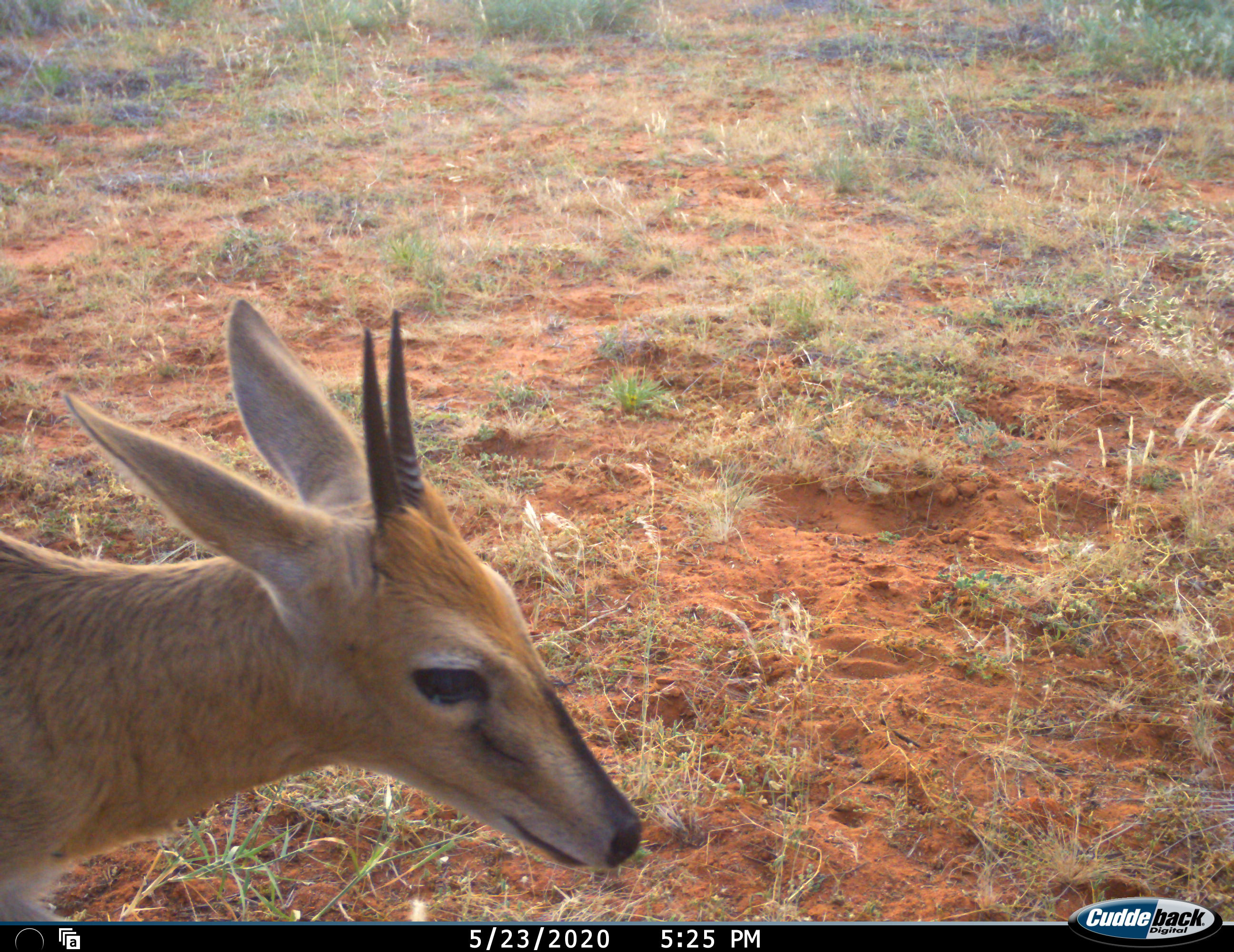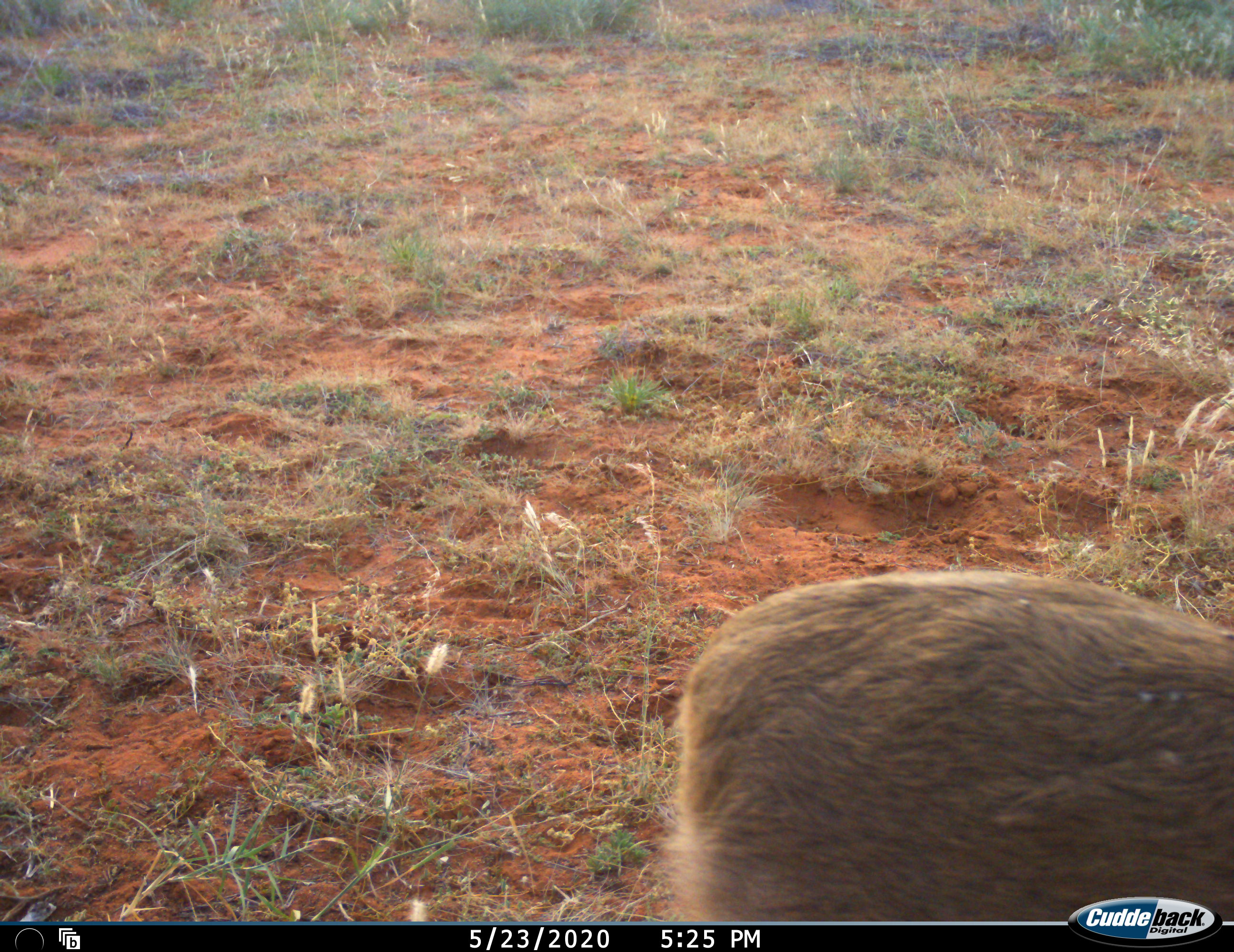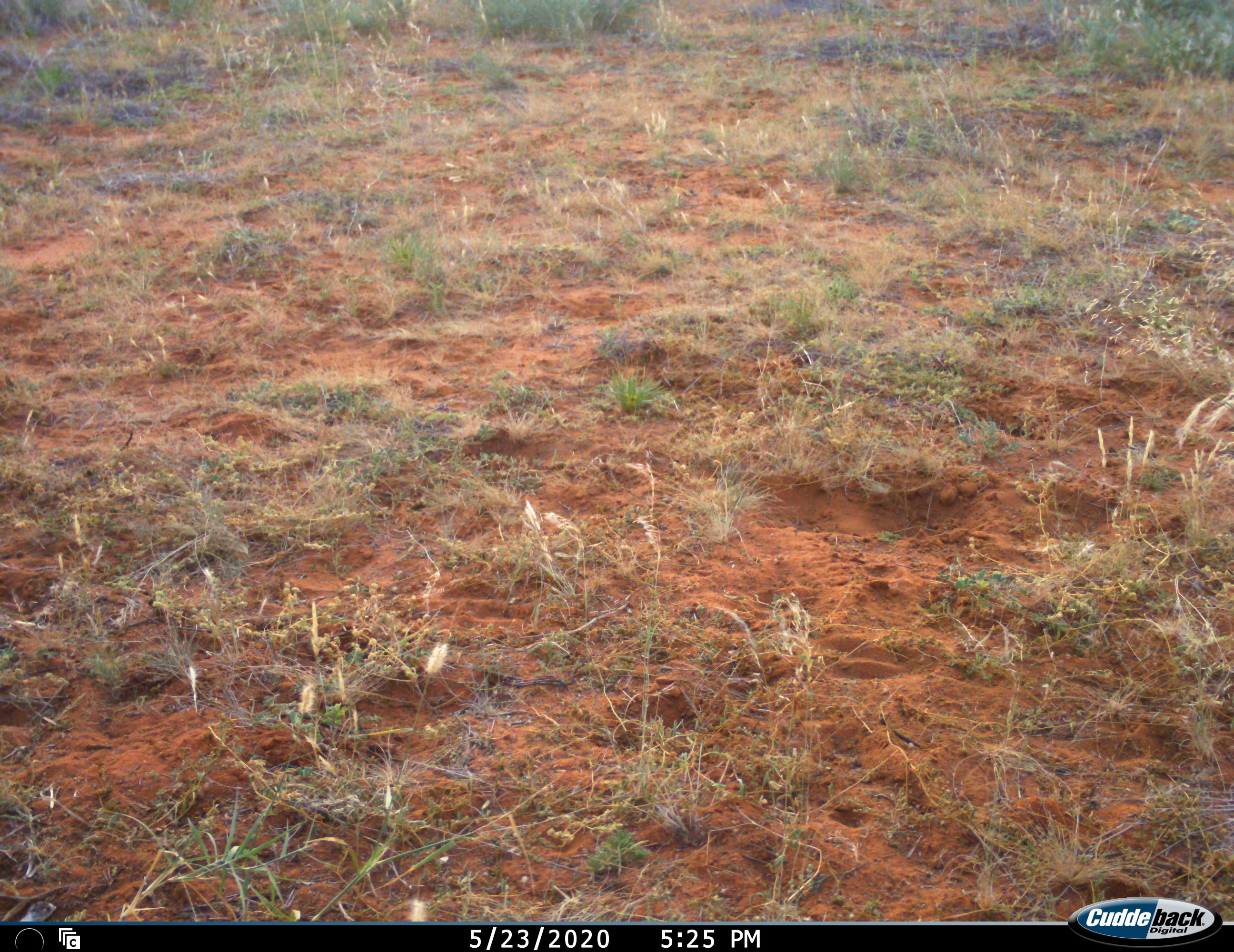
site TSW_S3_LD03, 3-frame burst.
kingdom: Animalia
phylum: Chordata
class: Mammalia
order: Artiodactyla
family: Bovidae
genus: Sylvicapra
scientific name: Sylvicapra grimmia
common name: common duiker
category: duikercommongrey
Duikercommongrey (common duiker) (Sylvicapra grimmia), count 1. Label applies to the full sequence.